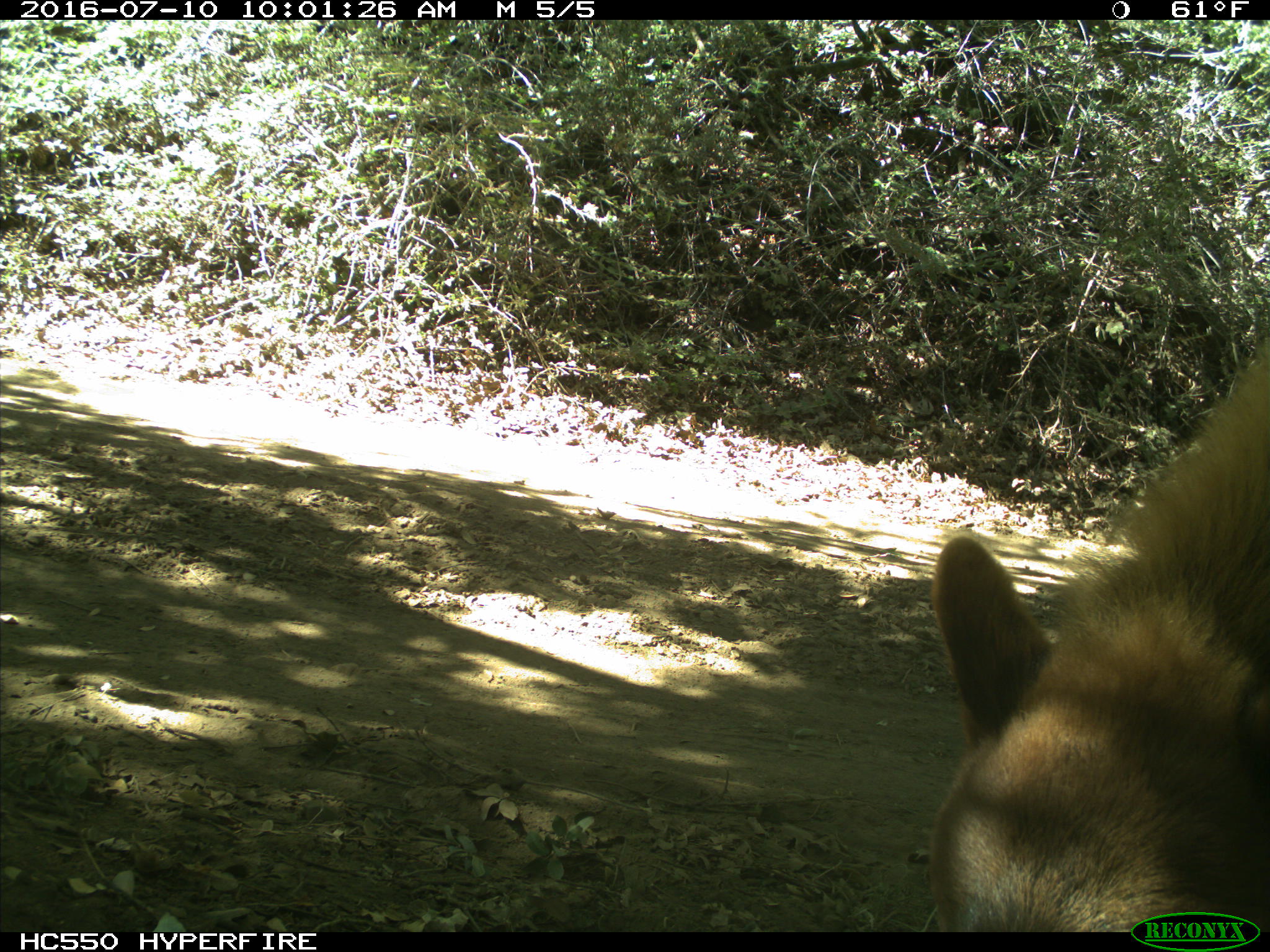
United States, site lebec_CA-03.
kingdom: Animalia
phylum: Chordata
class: Mammalia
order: Carnivora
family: Ursidae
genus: Ursus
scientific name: Ursus americanus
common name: american black bear